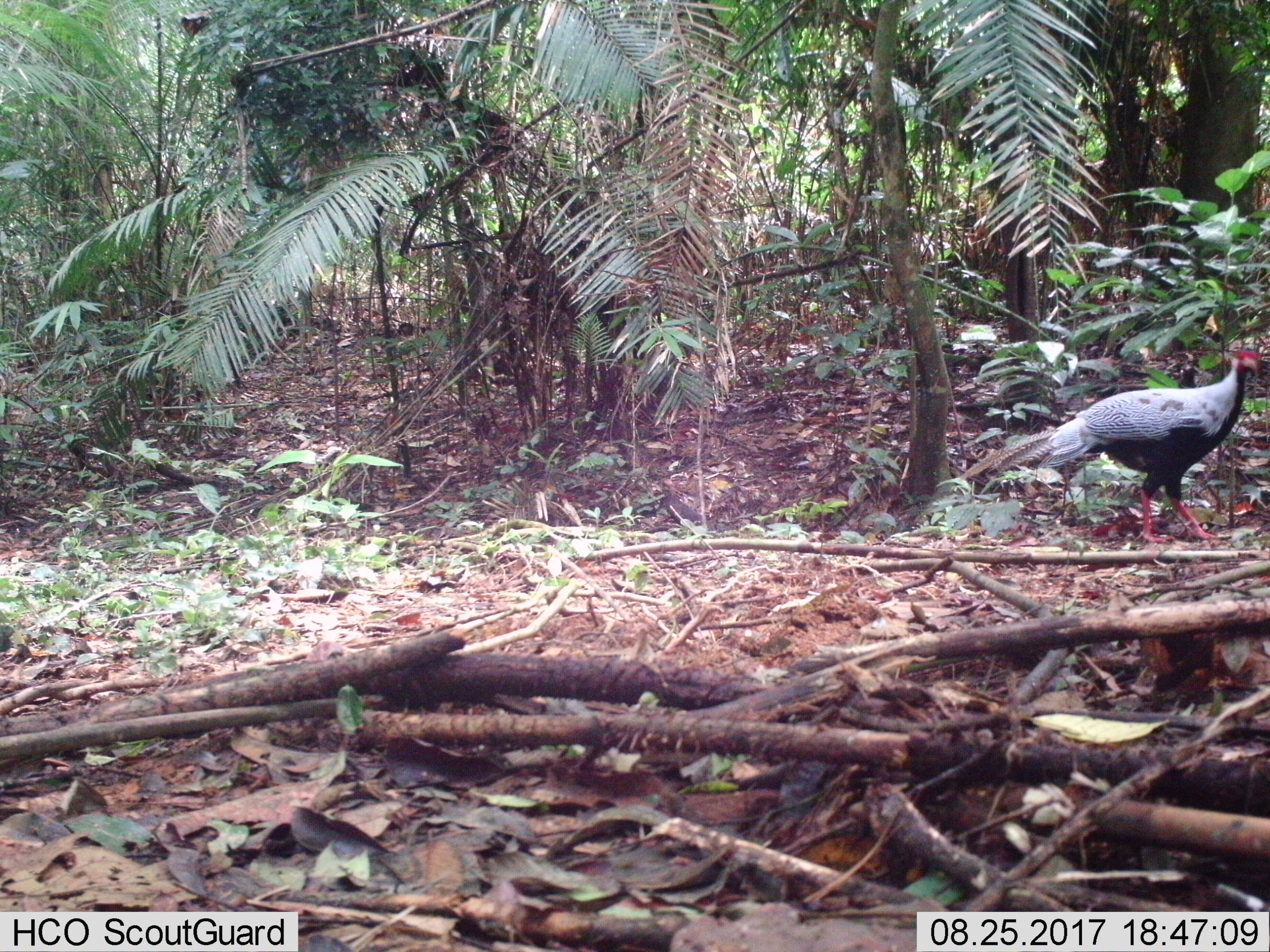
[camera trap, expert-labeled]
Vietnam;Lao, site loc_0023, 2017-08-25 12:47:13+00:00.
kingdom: Animalia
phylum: Chordata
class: Aves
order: Galliformes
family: Phasianidae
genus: Lophura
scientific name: Lophura nycthemera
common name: silver pheasant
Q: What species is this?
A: Silver pheasant (Lophura nycthemera).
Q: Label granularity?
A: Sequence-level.